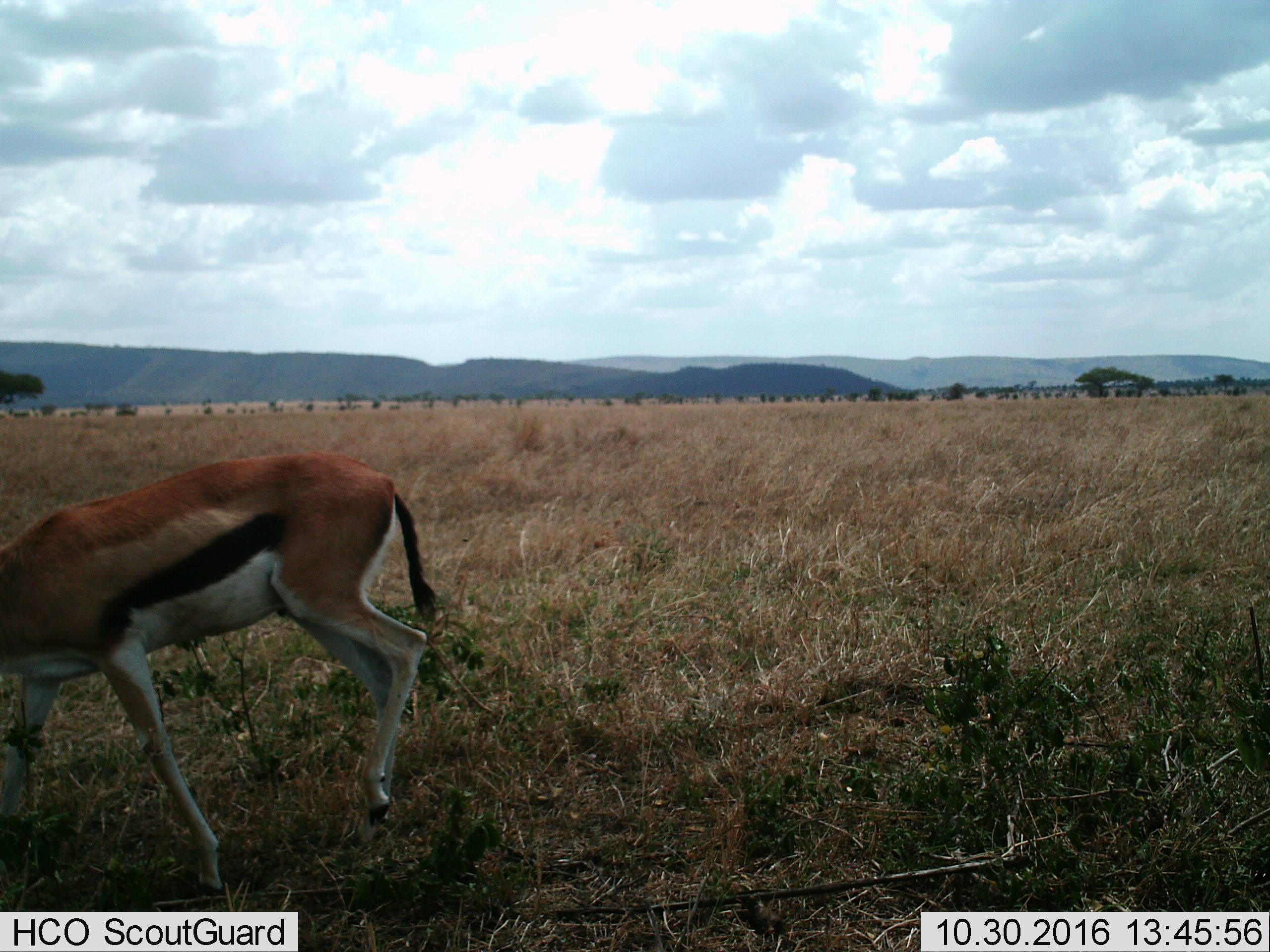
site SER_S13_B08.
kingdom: Animalia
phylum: Chordata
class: Mammalia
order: Artiodactyla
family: Bovidae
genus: Eudorcas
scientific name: Eudorcas thomsonii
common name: thomson's gazelle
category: gazellethomsons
Gazellethomsons (thomson's gazelle) (Eudorcas thomsonii), count 1. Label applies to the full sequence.